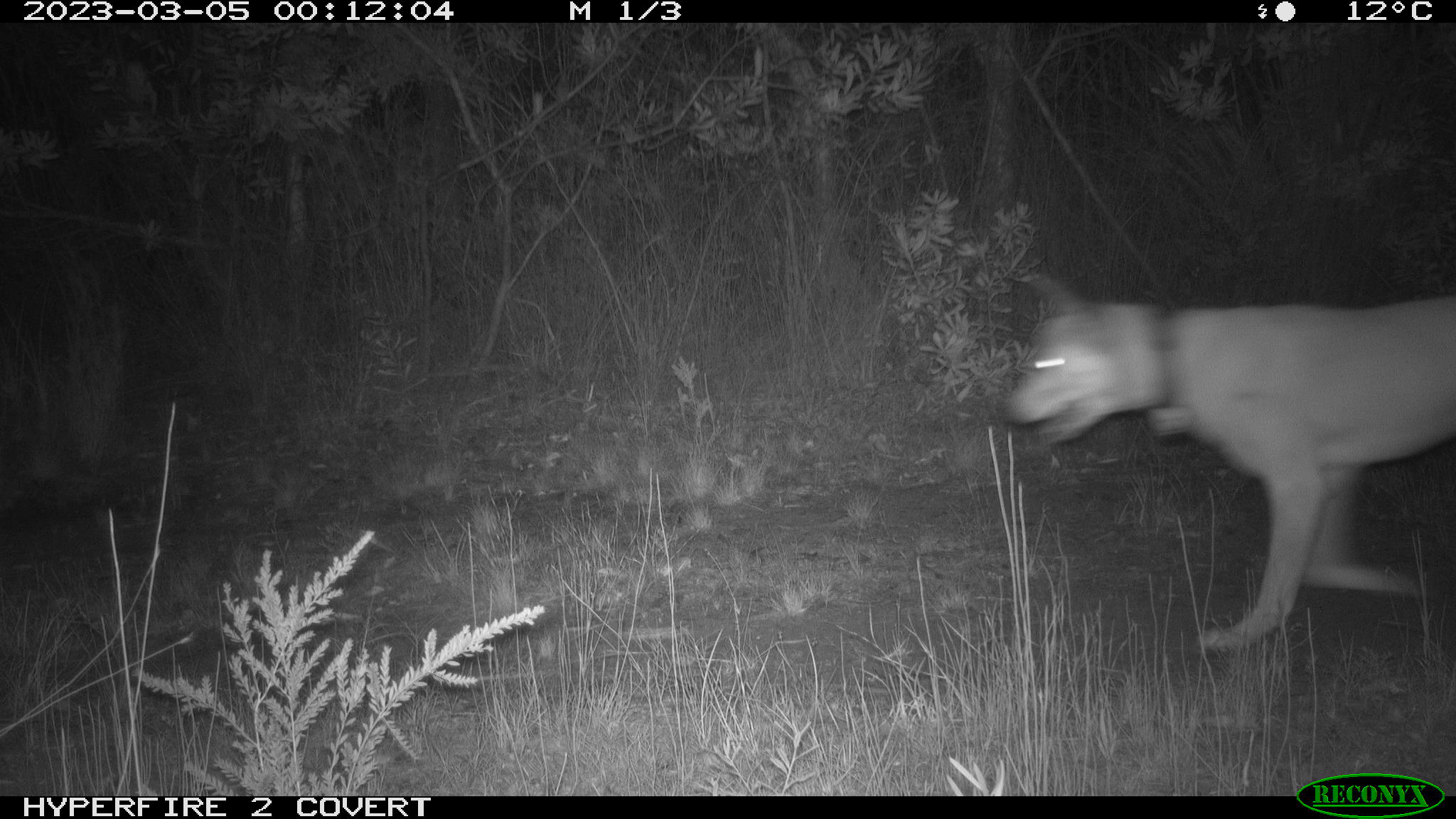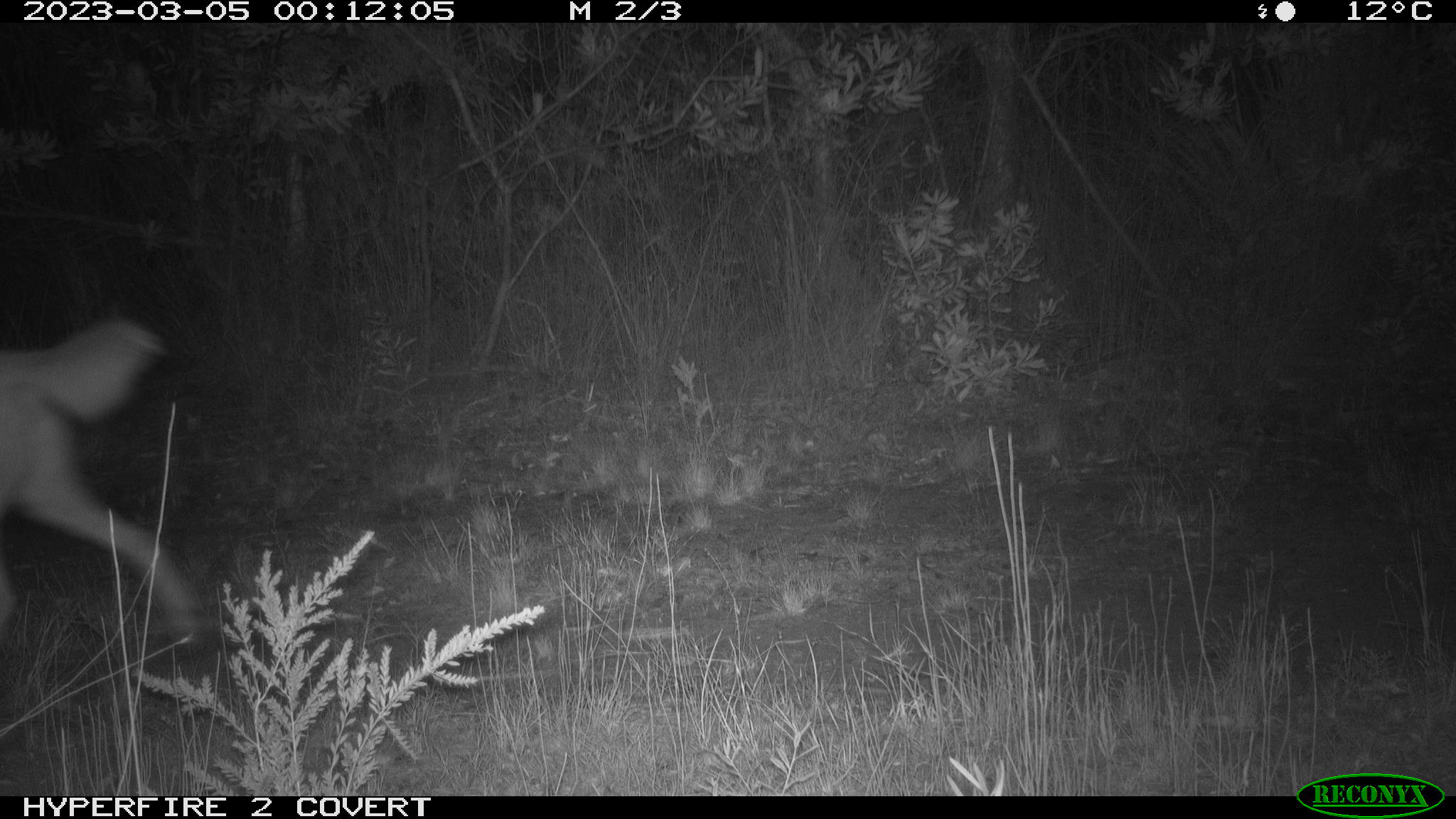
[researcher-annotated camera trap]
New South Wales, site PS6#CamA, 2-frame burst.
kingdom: Animalia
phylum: Chordata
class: Mammalia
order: Carnivora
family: Canidae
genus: Canis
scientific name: Canis familiaris dingo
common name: dingo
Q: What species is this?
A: Dingo (Canis familiaris dingo).